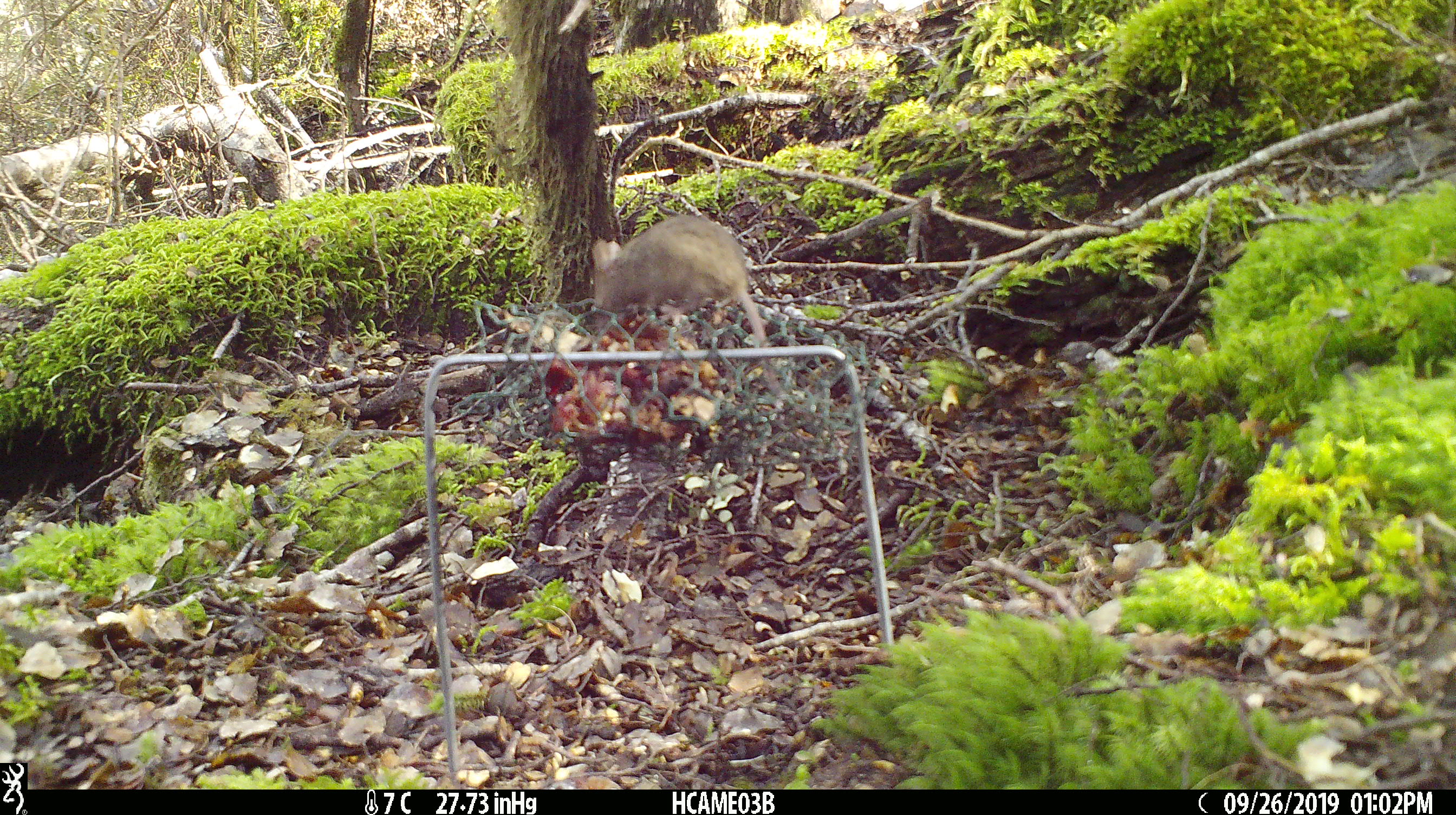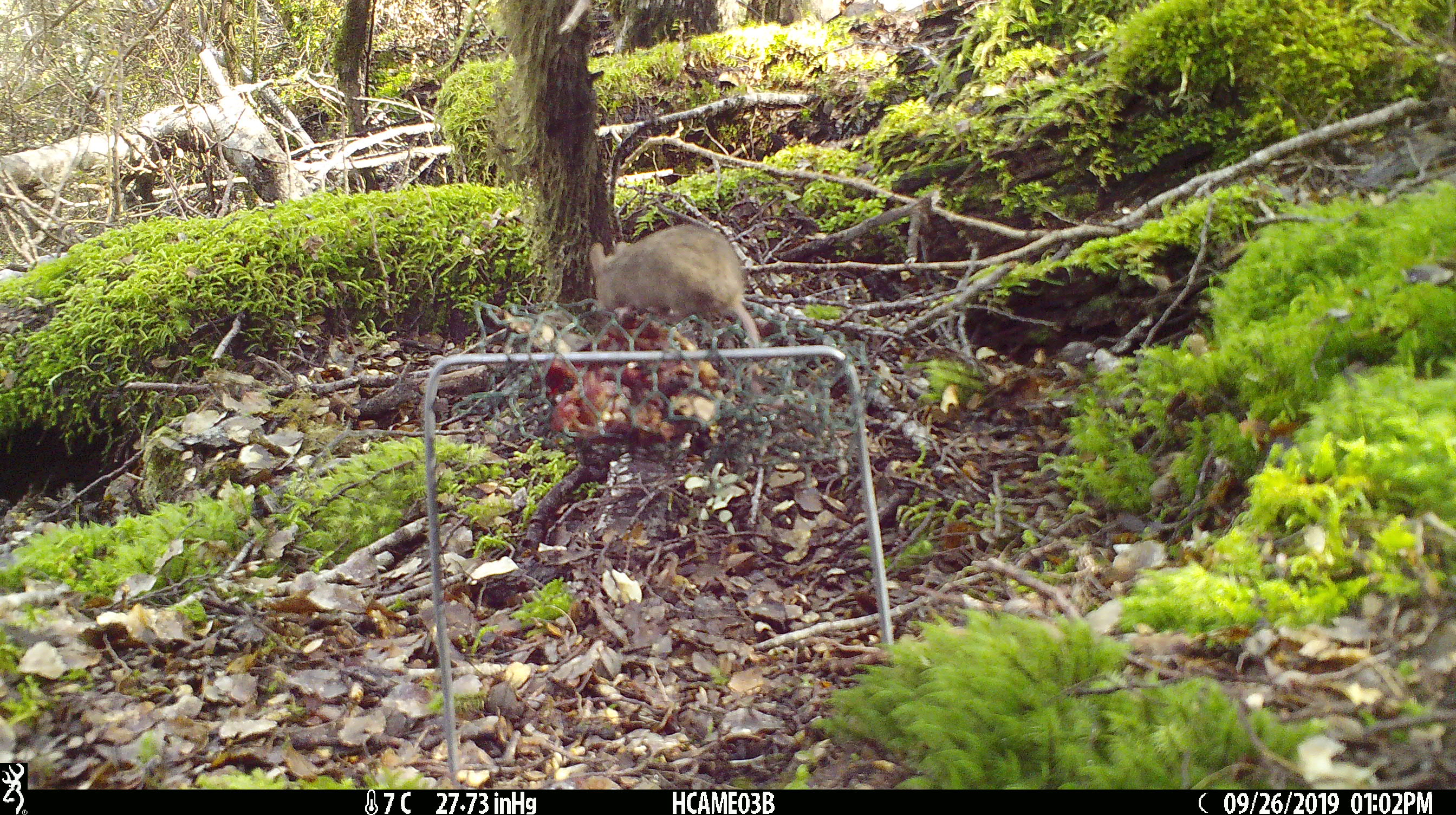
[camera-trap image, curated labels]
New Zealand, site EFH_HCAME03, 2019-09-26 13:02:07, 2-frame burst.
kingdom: Animalia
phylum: Chordata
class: Mammalia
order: Rodentia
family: Muridae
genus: Mus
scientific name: Mus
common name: mouse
Mouse (Mus).